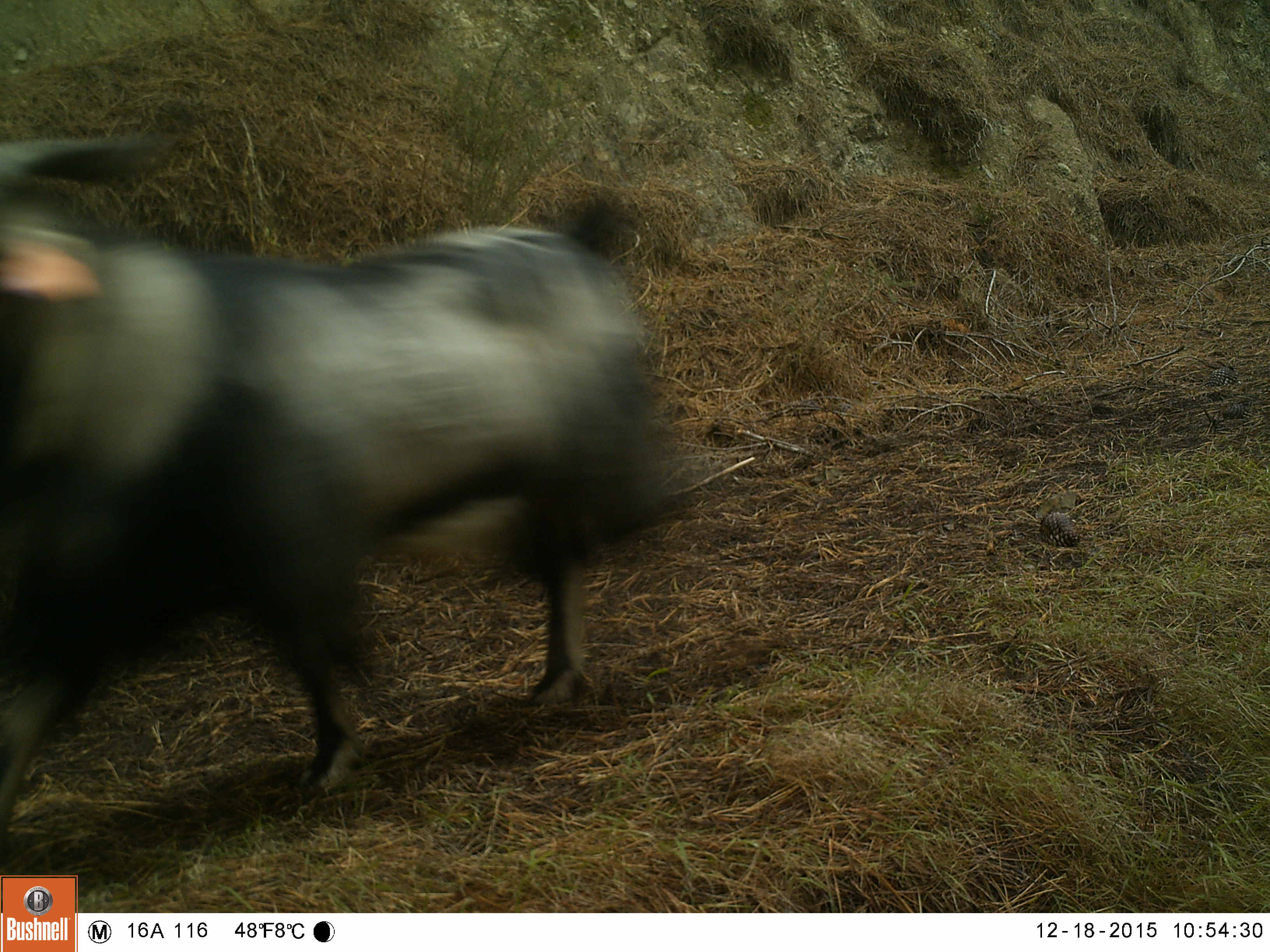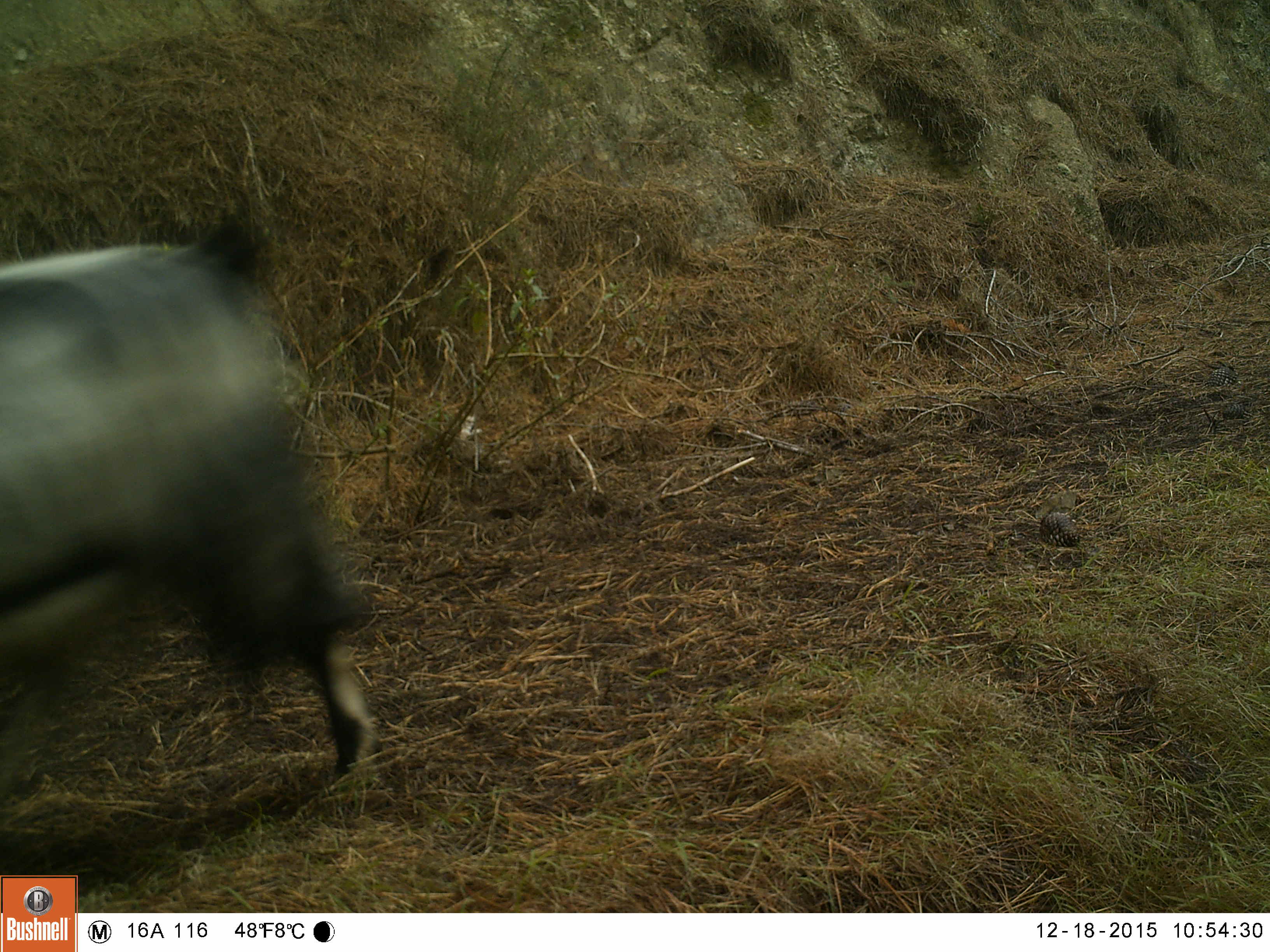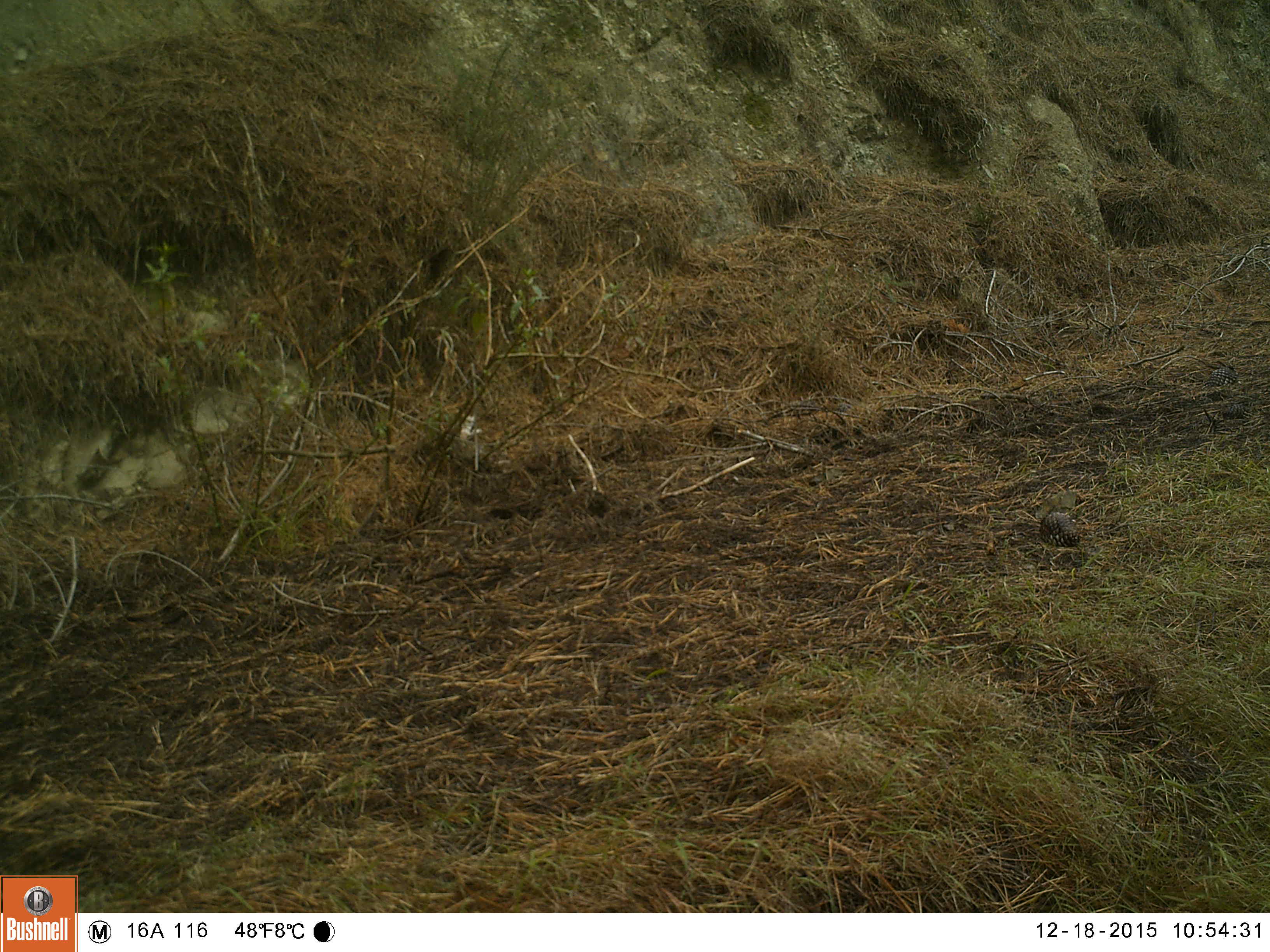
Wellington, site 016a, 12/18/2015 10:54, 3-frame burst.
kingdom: Animalia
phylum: Chordata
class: Mammalia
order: Artiodactyla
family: Bovidae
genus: Capra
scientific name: Capra hircus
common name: goat